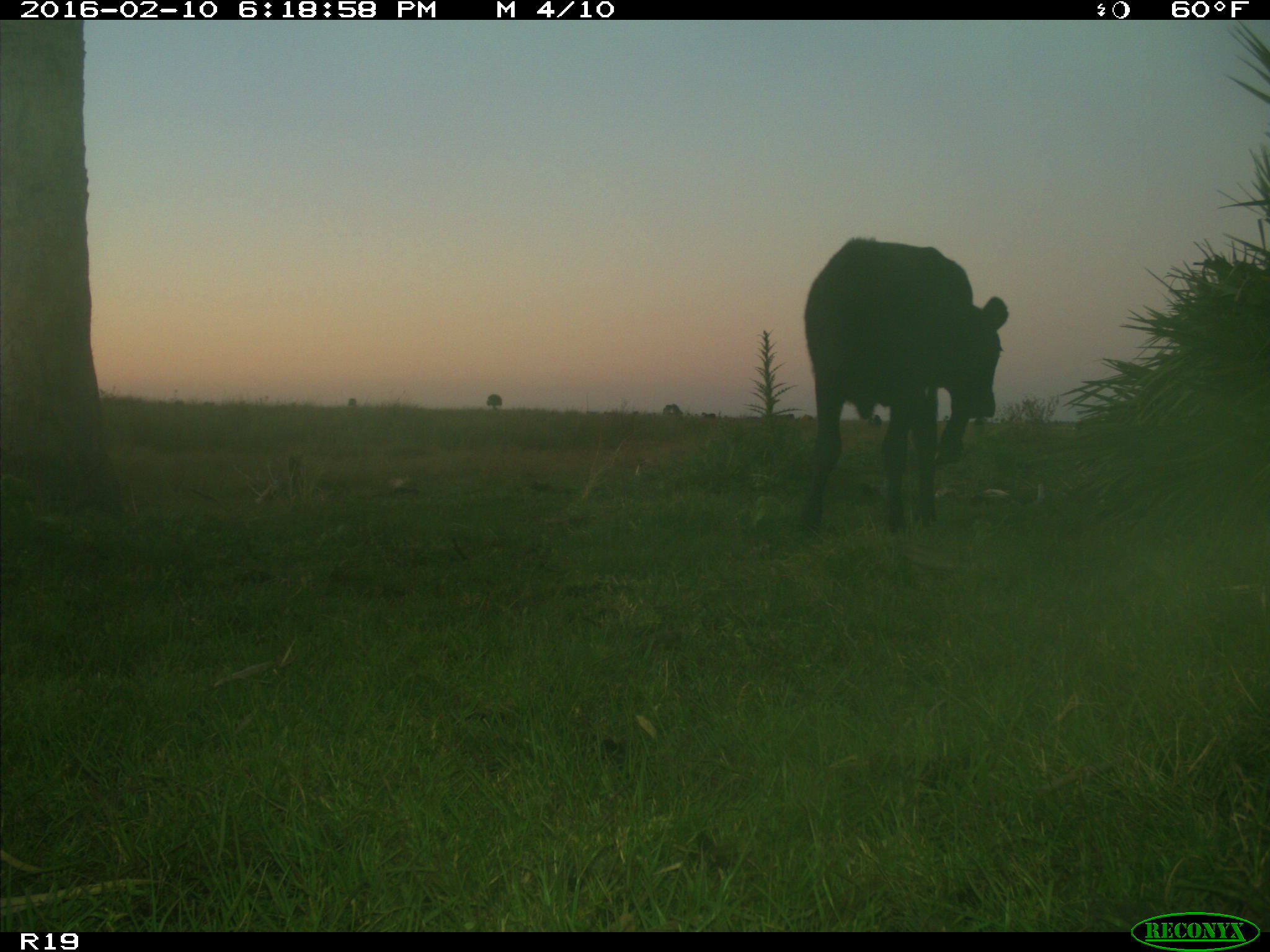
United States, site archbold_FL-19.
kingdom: Animalia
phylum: Chordata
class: Mammalia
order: Artiodactyla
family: Bovidae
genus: Bos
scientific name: Bos taurus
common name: domestic cow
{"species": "Bos taurus (domestic cow)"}